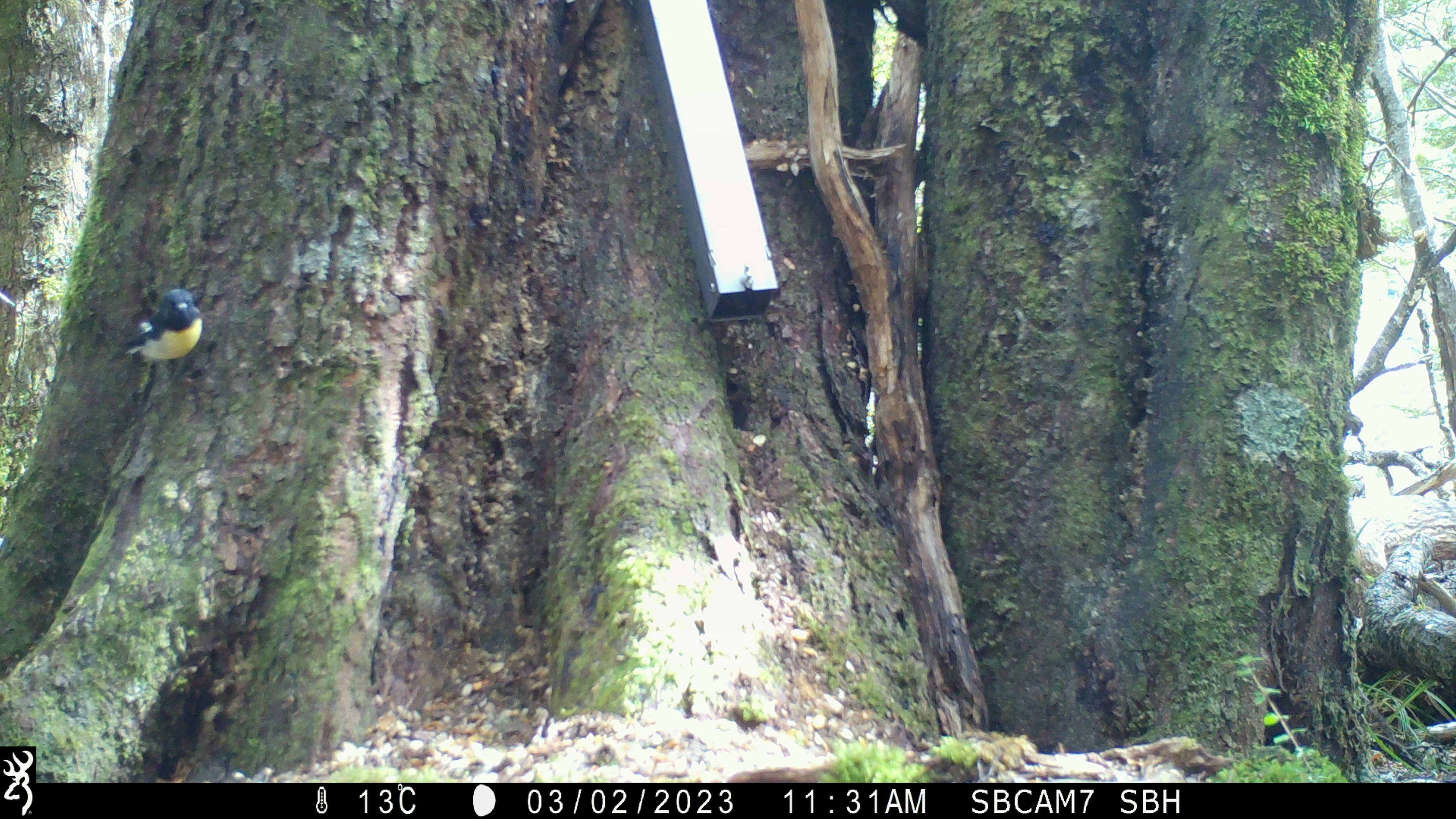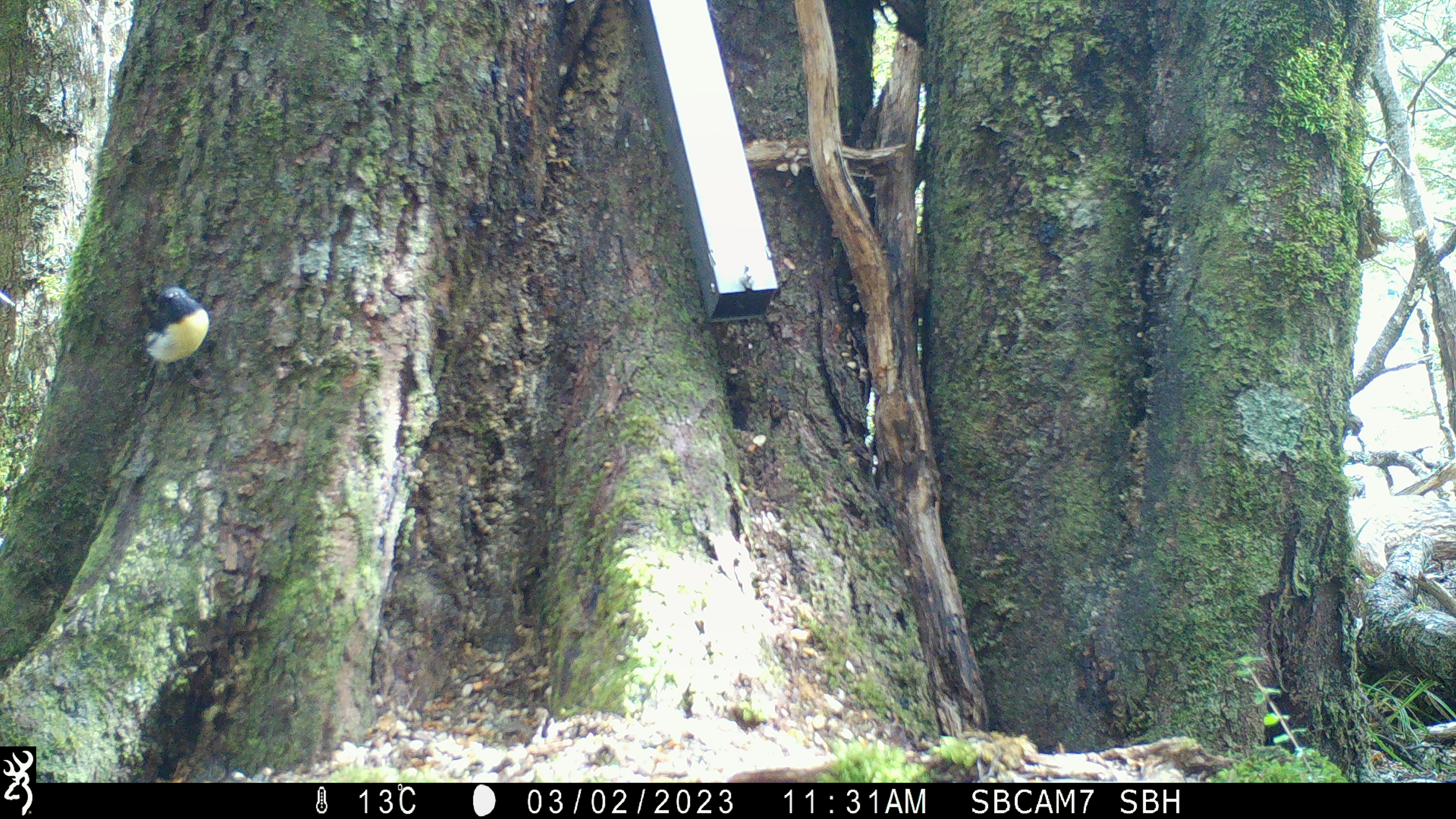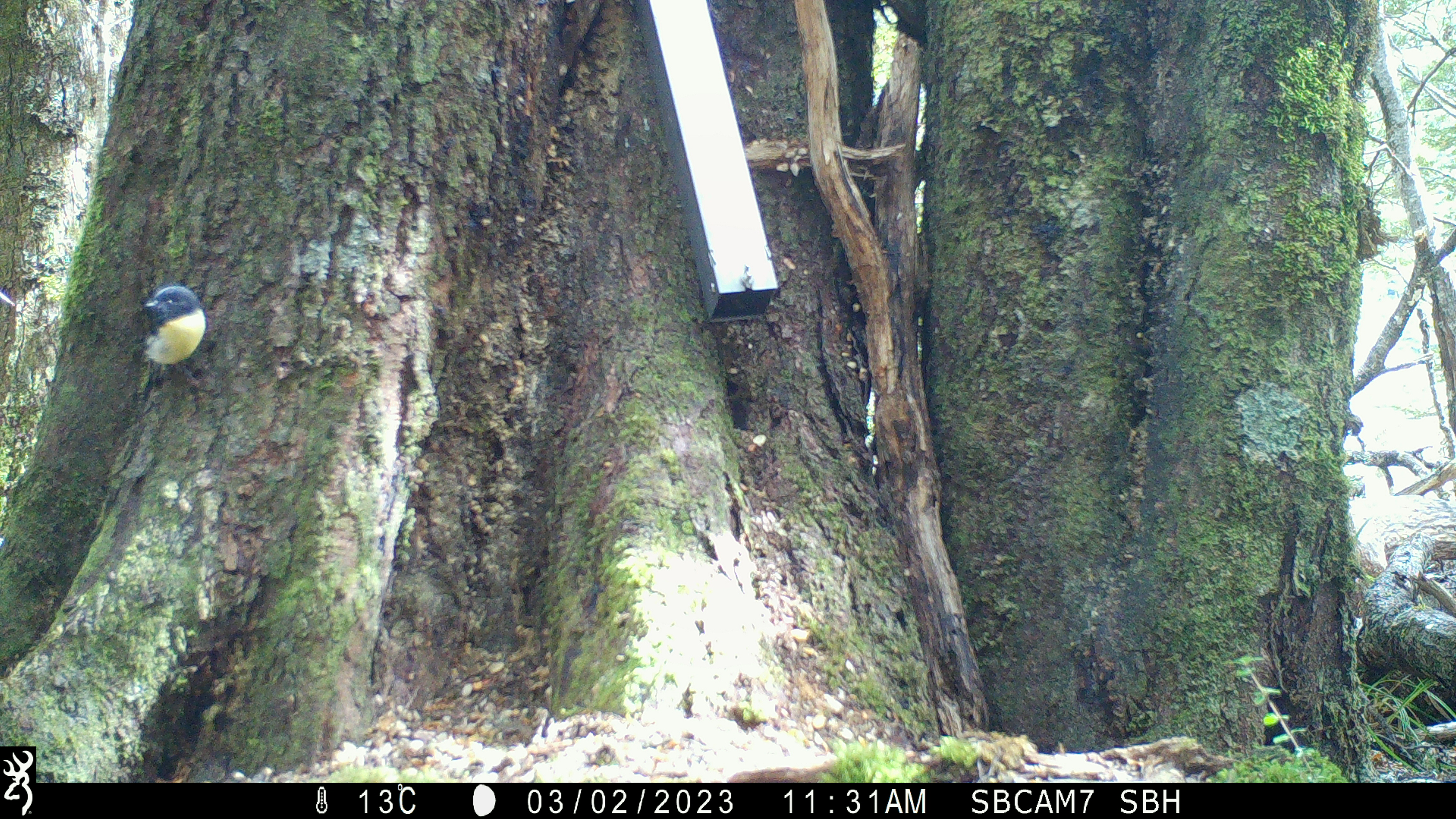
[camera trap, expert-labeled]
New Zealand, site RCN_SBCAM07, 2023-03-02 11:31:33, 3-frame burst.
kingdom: Animalia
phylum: Chordata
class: Aves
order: Passeriformes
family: Petroicidae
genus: Petroica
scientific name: Petroica macrocephala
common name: tomtit